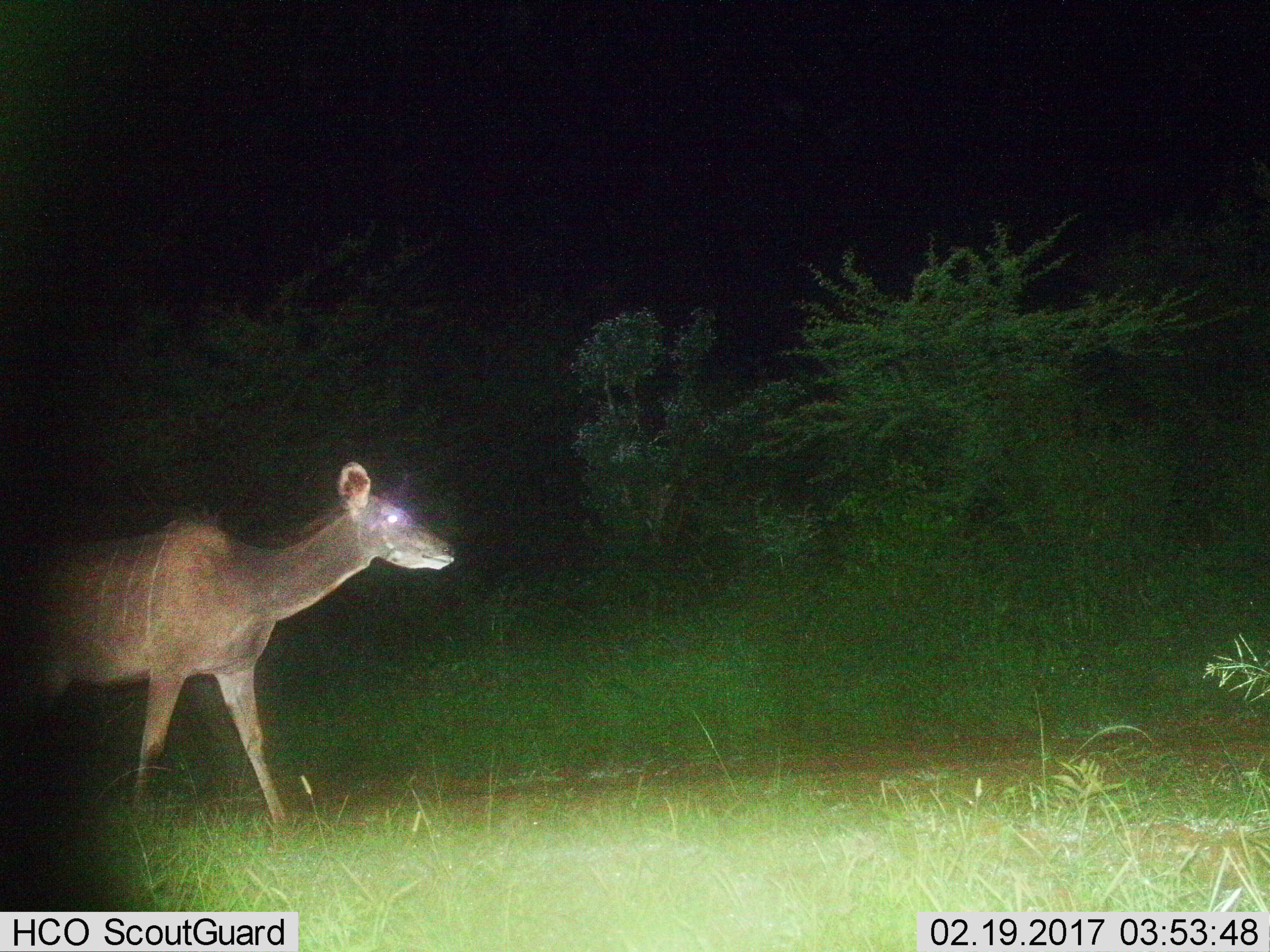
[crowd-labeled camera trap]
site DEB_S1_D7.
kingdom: Animalia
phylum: Chordata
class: Mammalia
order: Artiodactyla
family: Bovidae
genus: Tragelaphus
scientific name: Tragelaphus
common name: kudu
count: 1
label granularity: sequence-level